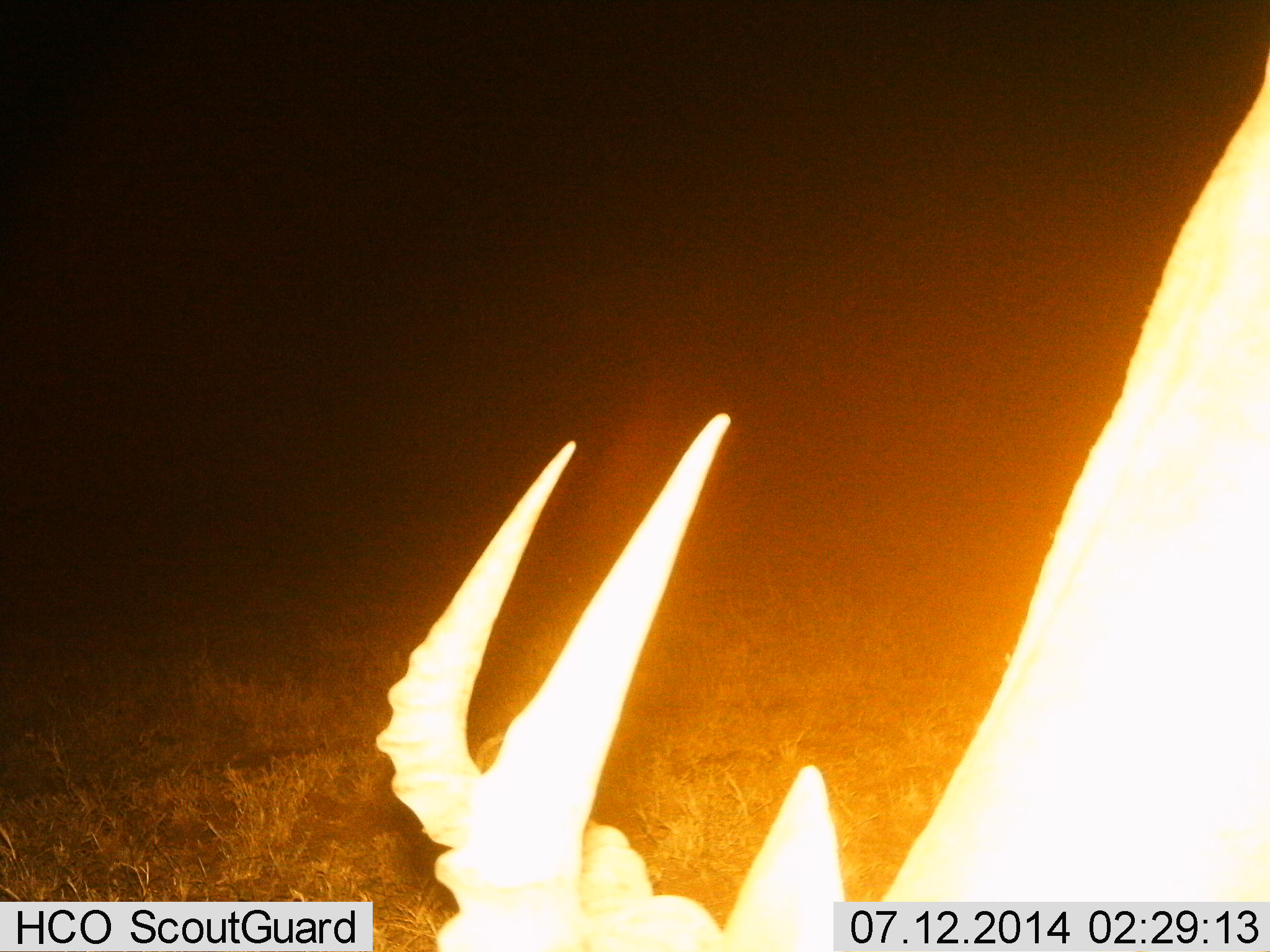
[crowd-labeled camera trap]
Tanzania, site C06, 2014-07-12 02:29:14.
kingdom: Animalia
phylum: Chordata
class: Mammalia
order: Artiodactyla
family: Bovidae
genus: Alcelaphus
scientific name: Alcelaphus buselaphus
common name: hartebeest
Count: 1.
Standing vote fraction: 17%.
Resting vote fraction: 0%.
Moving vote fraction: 0%.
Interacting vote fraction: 0%.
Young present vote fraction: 0%.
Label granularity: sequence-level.